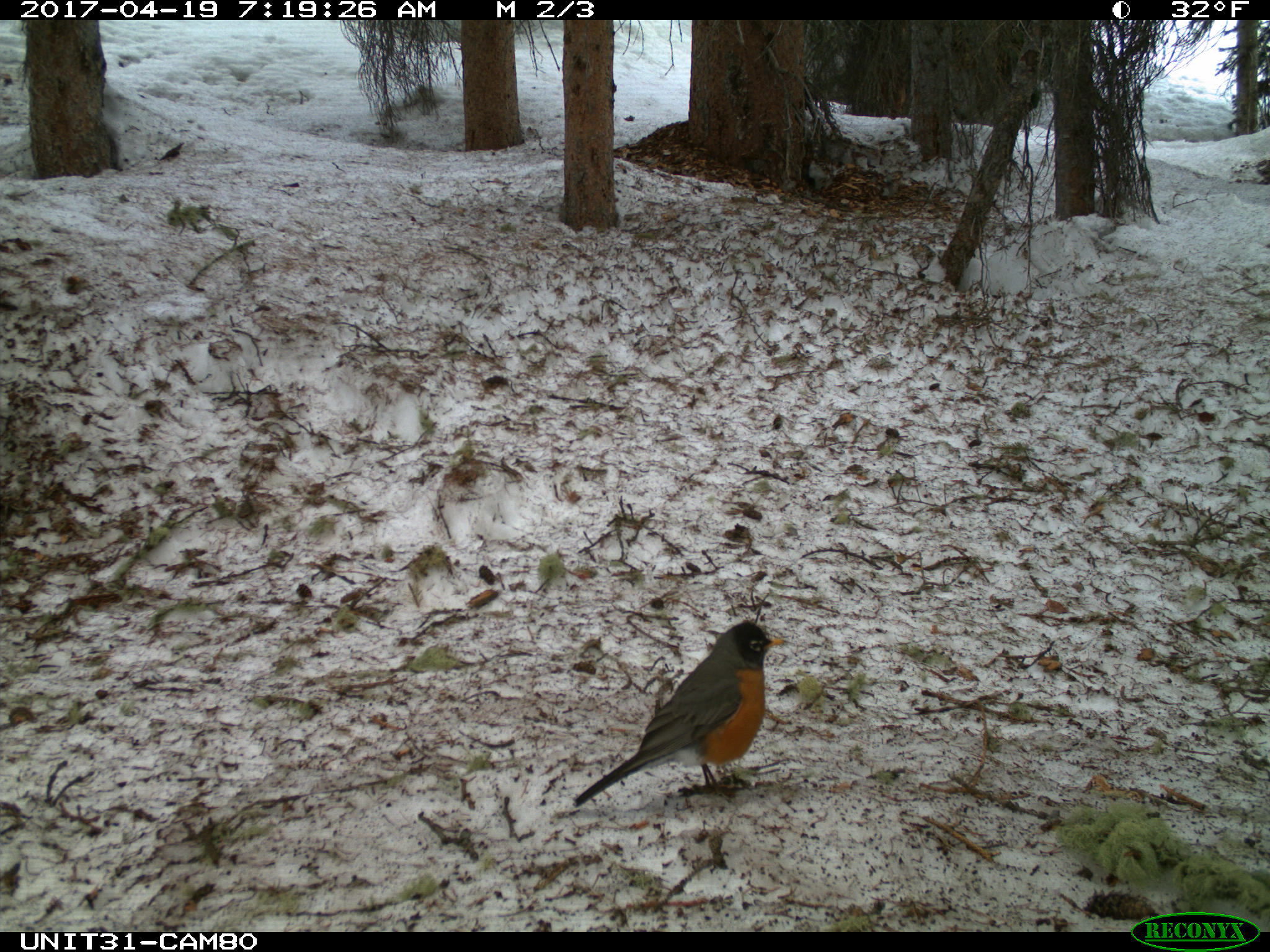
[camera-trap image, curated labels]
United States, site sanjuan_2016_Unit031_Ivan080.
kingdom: Animalia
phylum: Chordata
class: Aves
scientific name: Aves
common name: birds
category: unidentified bird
Unidentified bird (birds) (Aves).